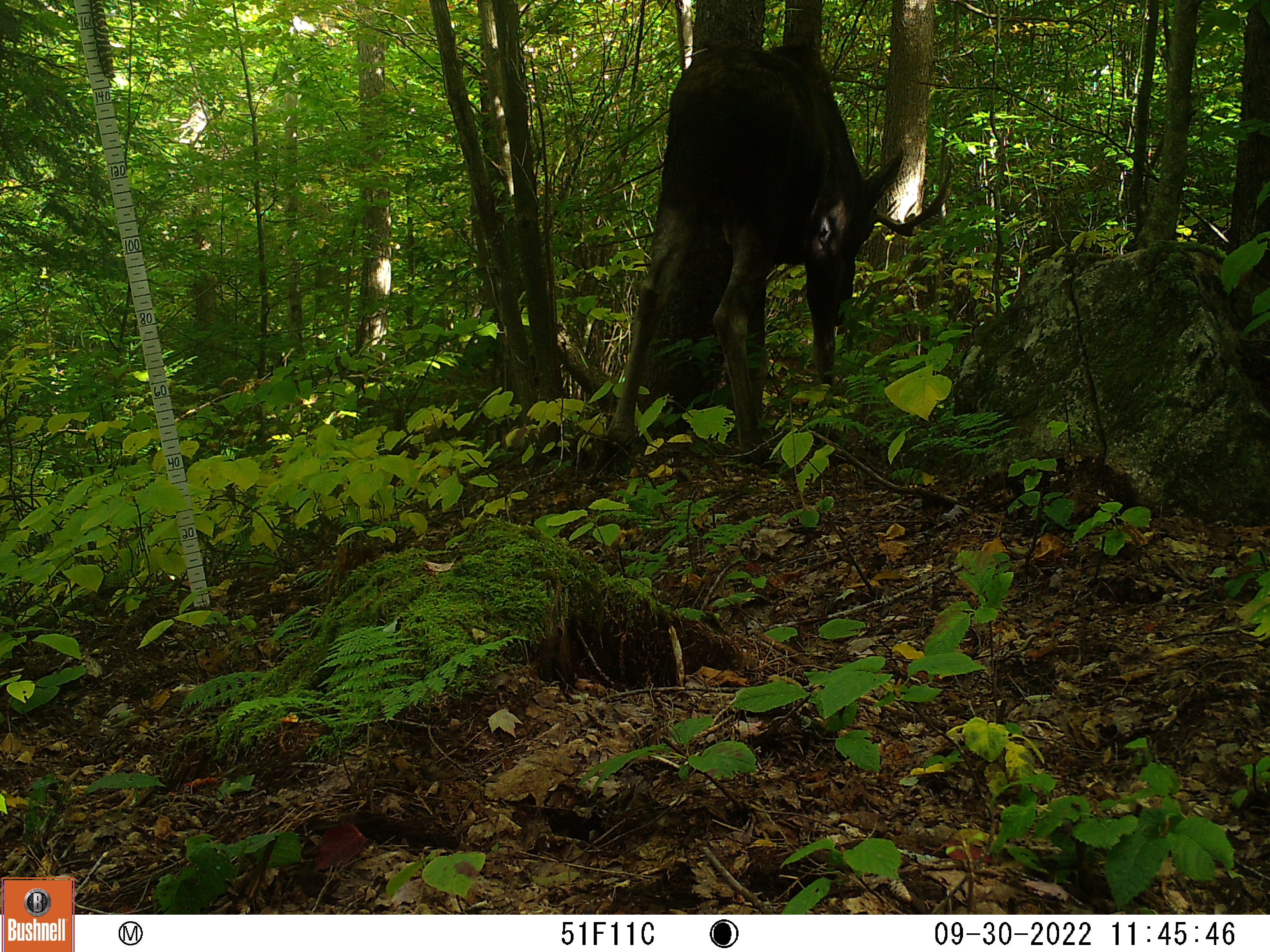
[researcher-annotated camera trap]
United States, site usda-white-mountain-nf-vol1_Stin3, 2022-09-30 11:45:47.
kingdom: Animalia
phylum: Chordata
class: Mammalia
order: Artiodactyla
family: Cervidae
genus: Alces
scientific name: Alces alces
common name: moose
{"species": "moose (Alces alces)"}